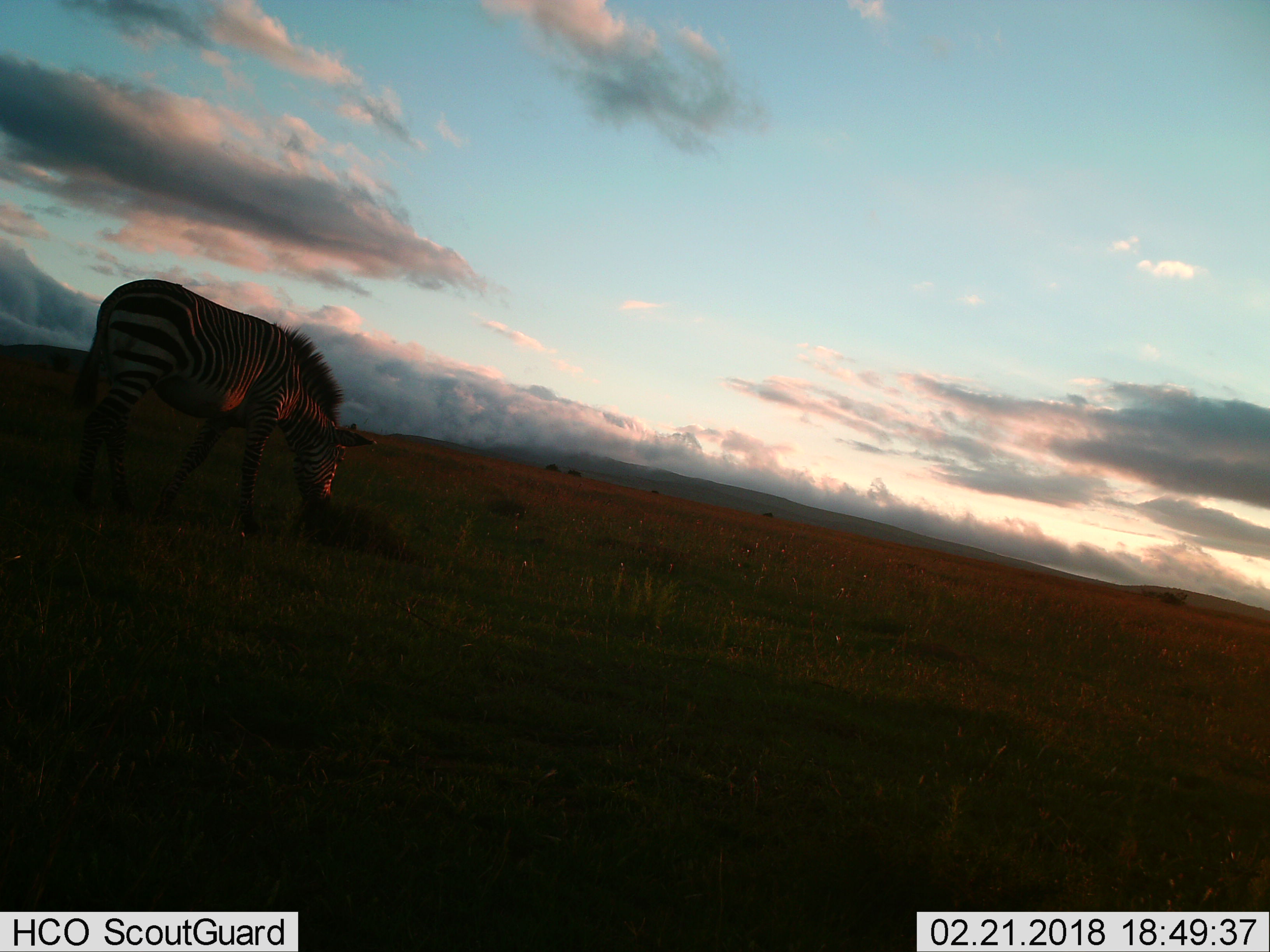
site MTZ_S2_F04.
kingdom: Animalia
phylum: Chordata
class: Mammalia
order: Perissodactyla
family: Equidae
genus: Equus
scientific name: Equus zebra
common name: mountain zebra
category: zebramountain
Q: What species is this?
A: Zebramountain (mountain zebra) (Equus zebra).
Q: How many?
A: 1.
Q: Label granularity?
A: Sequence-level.